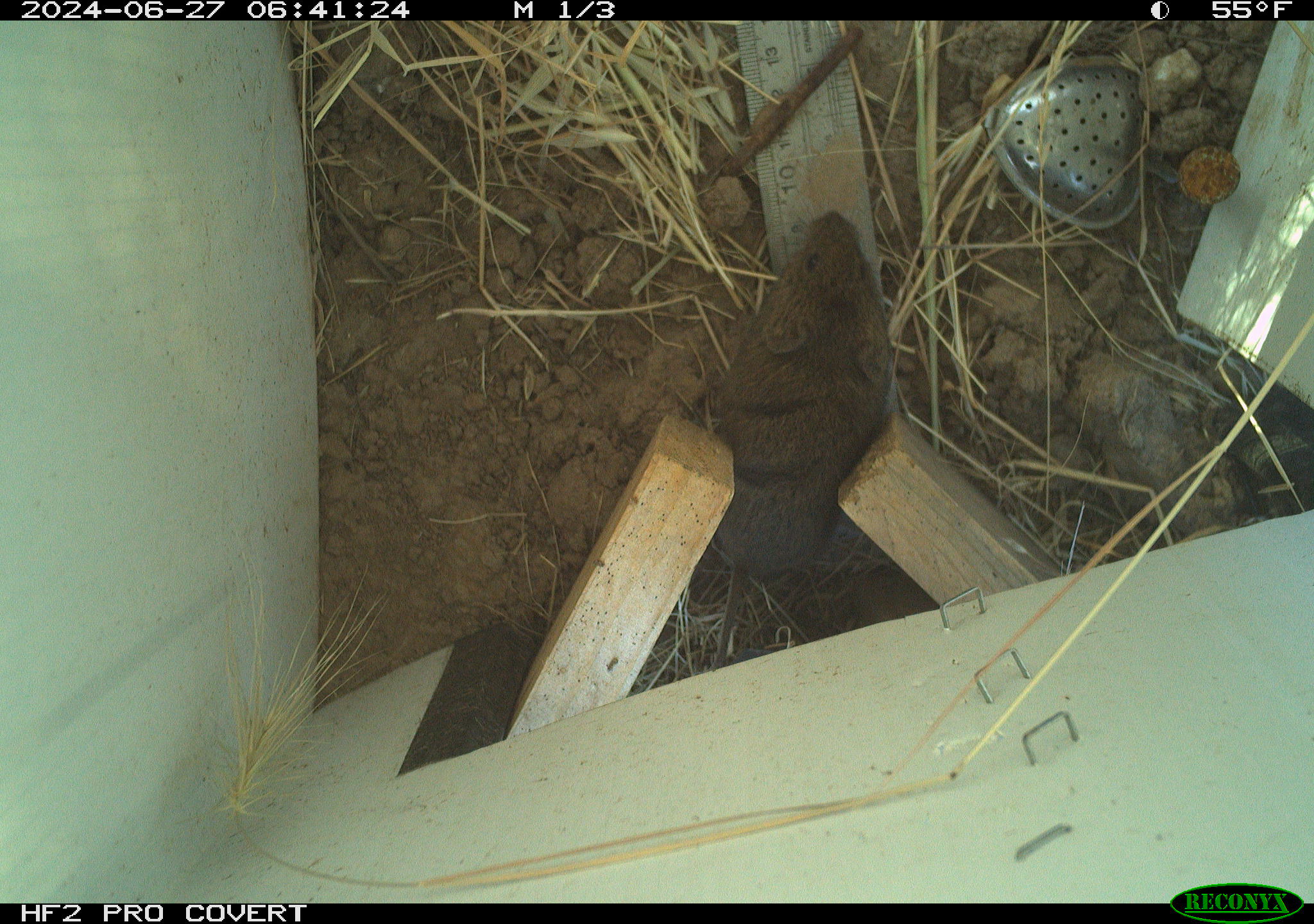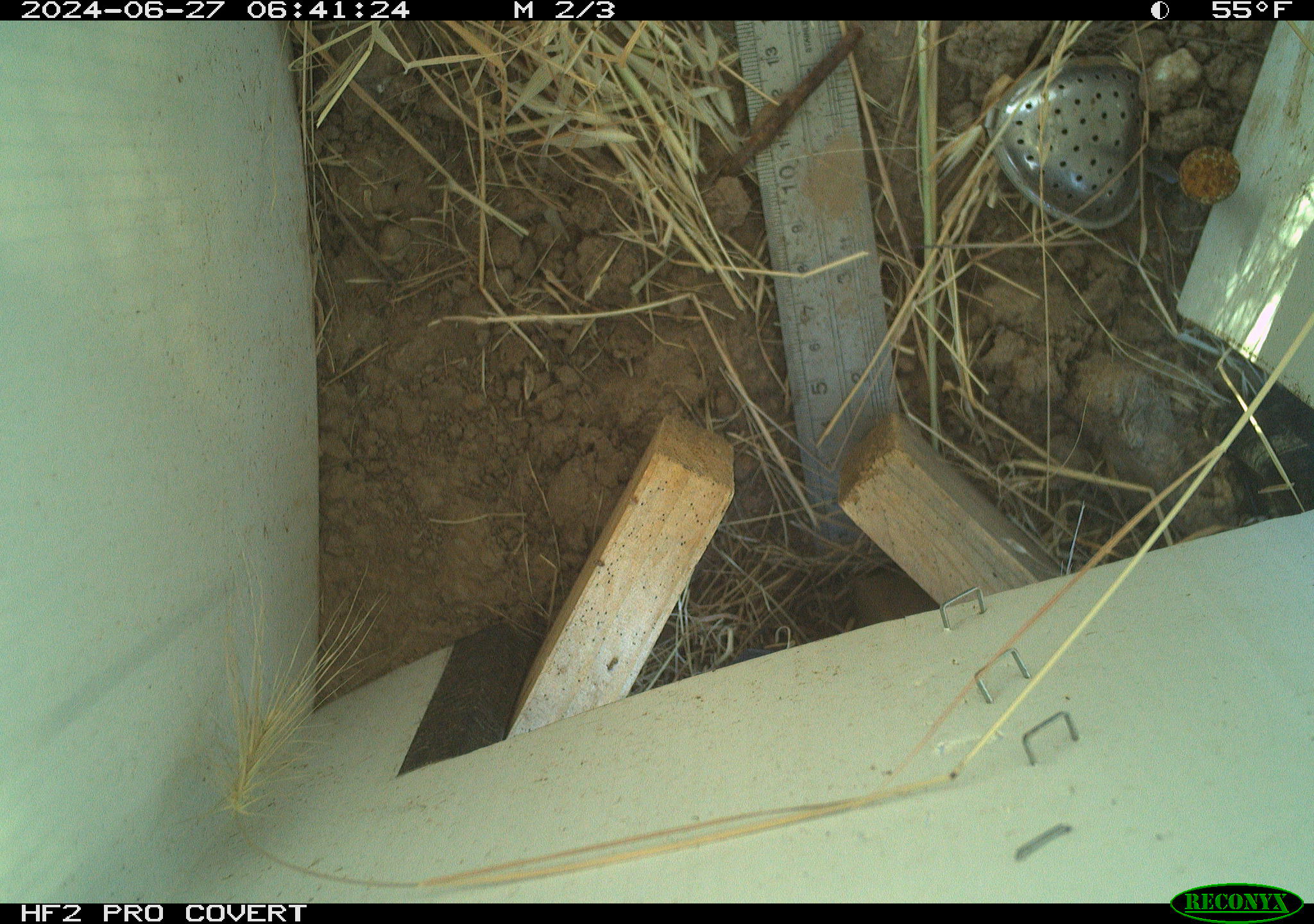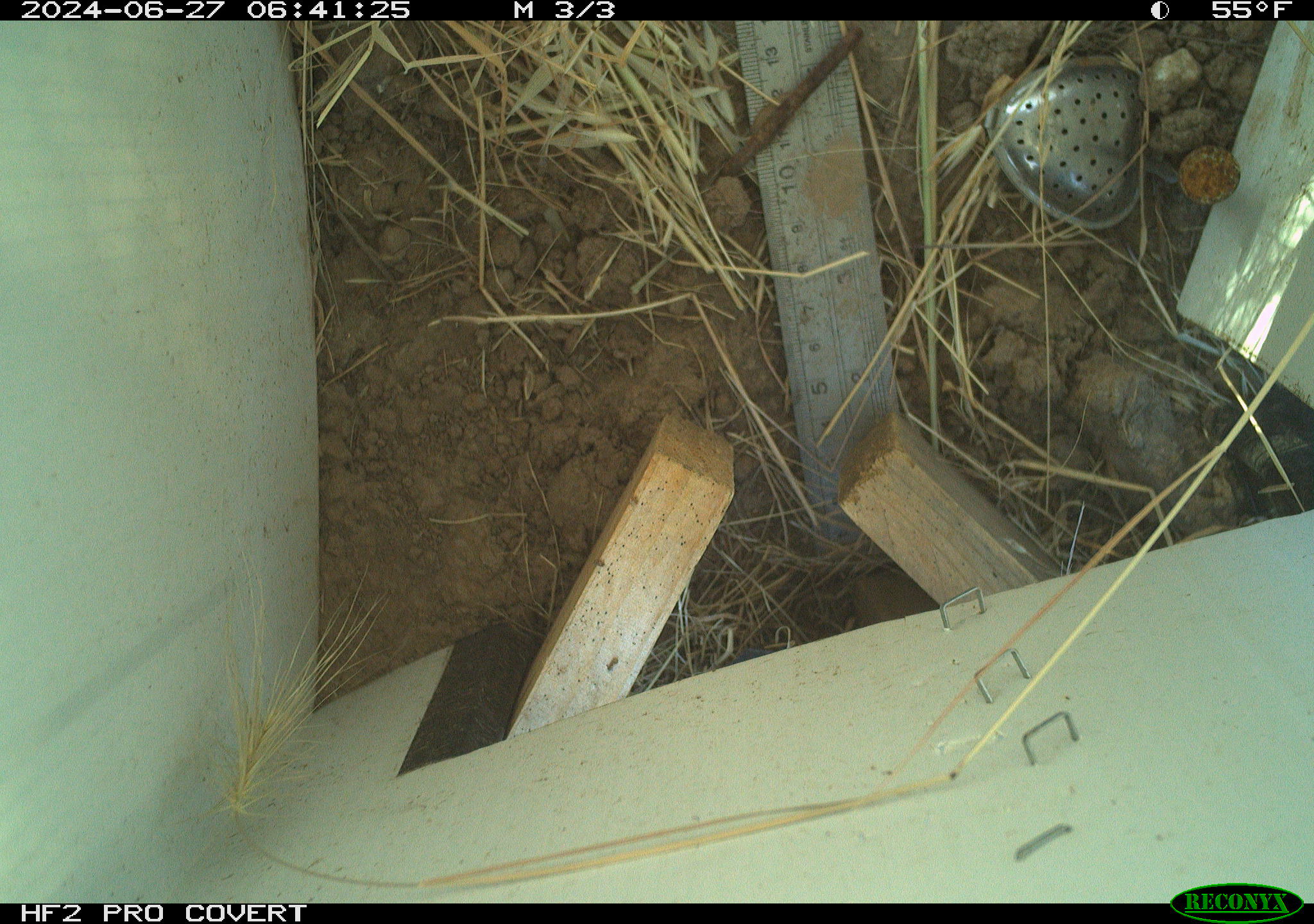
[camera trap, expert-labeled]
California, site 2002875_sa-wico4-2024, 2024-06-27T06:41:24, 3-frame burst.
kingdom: Animalia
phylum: Chordata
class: Mammalia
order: Rodentia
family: Cricetidae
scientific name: Arvicolinae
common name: voles, lemmings, and muskrats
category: arvicolinae subfamily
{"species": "arvicolinae subfamily (voles, lemmings, and muskrats) (Arvicolinae)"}